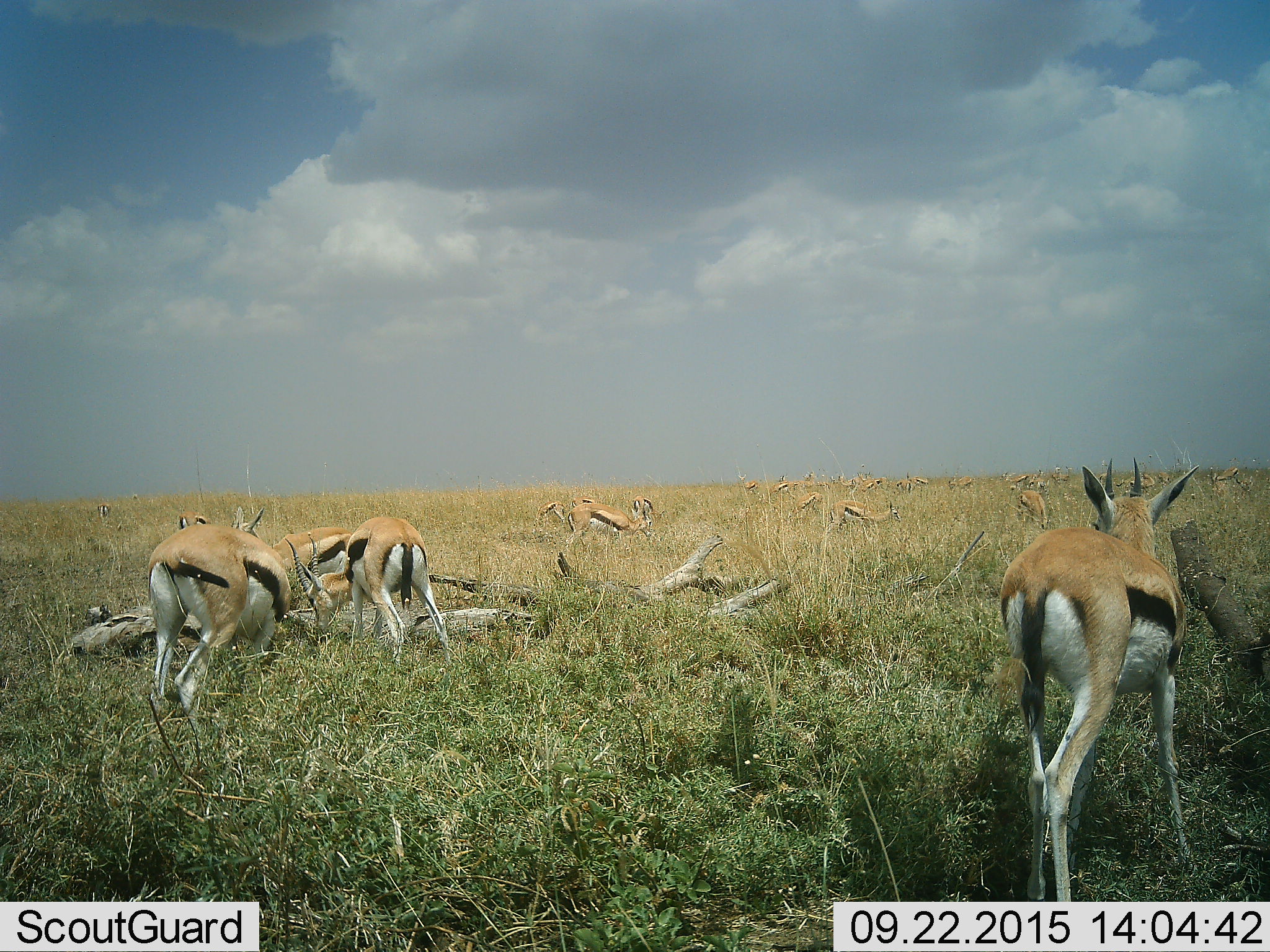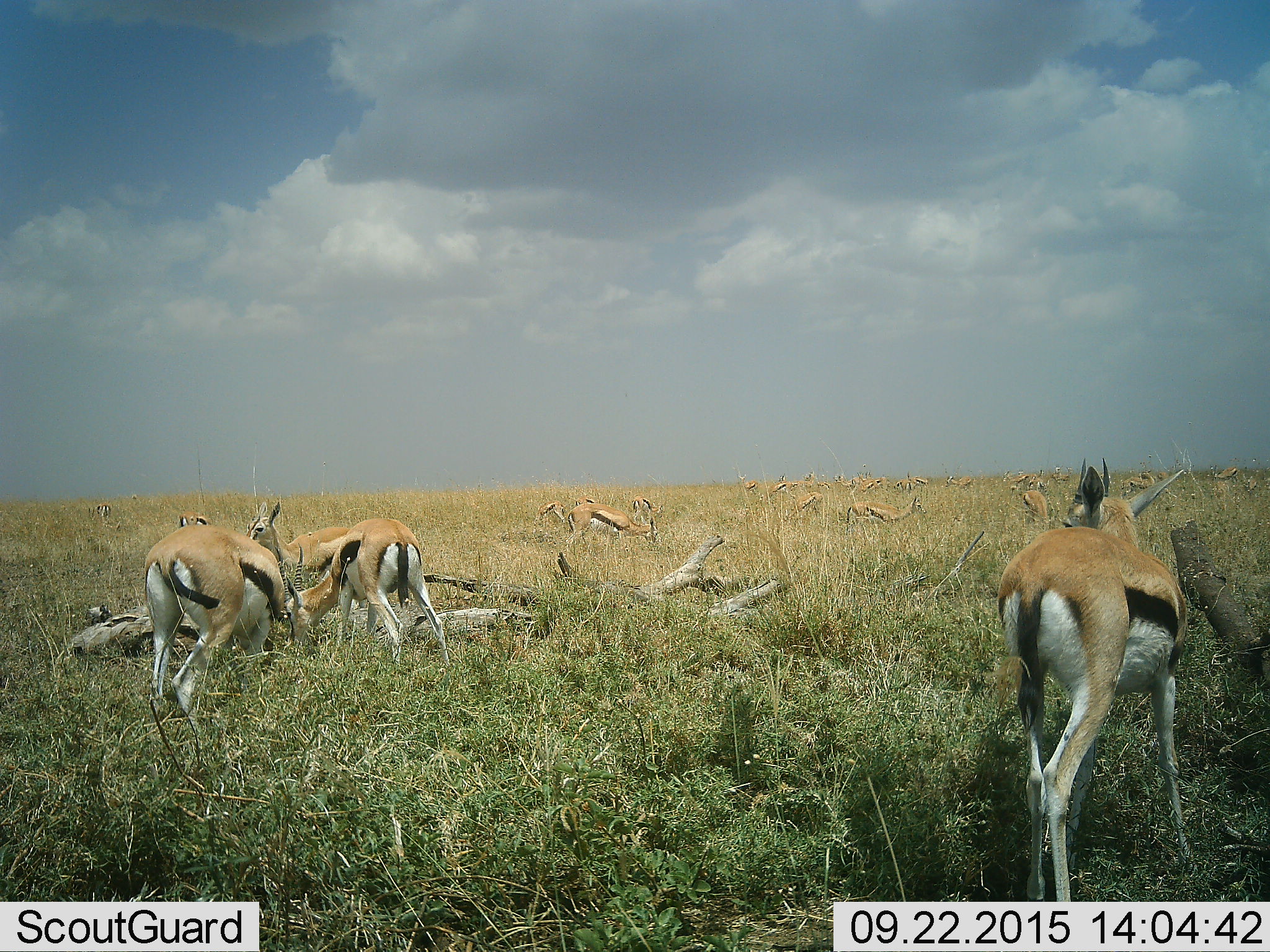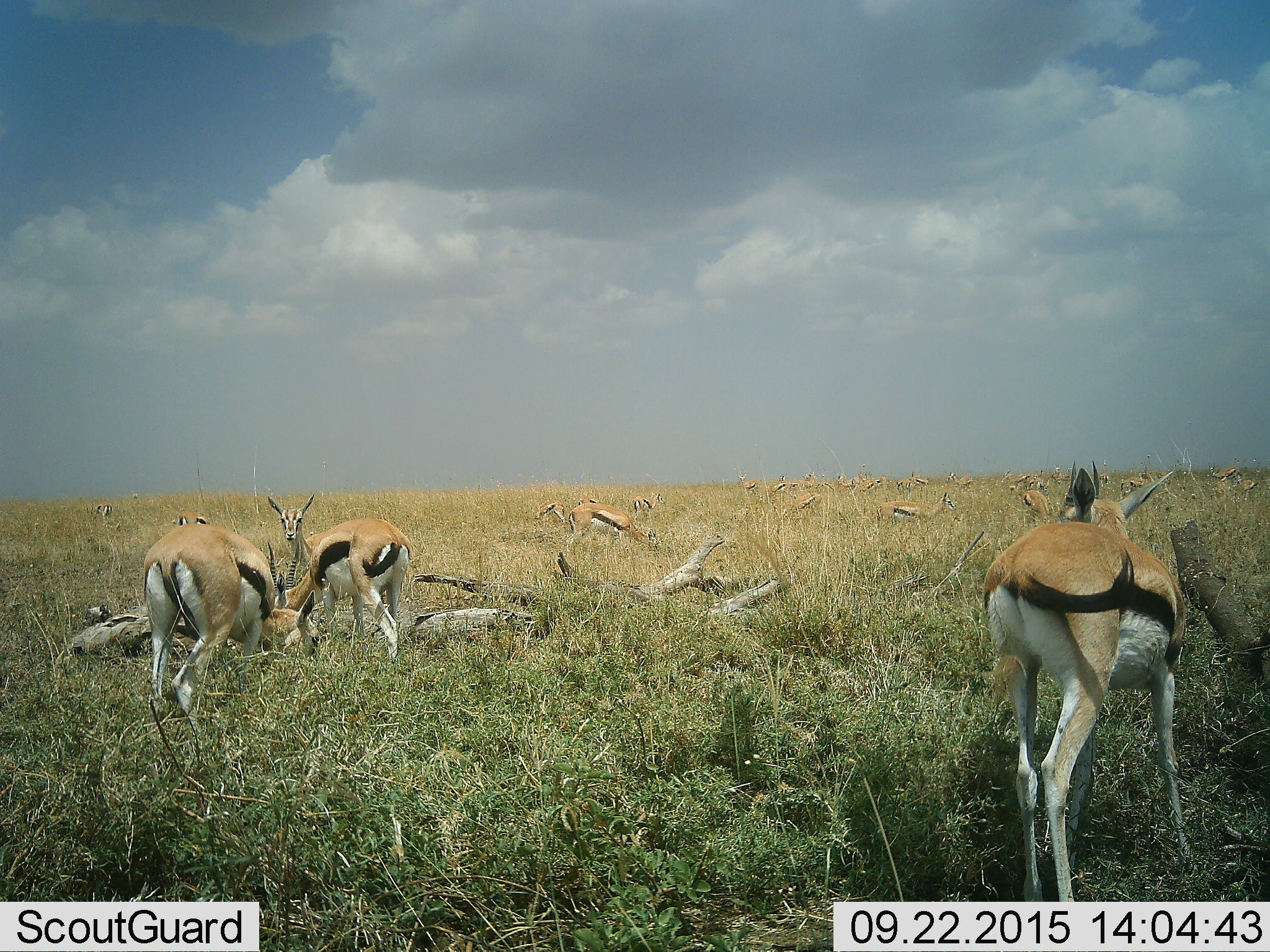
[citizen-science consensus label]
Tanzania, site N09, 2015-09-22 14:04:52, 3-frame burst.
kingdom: Animalia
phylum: Chordata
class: Mammalia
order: Artiodactyla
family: Bovidae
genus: Eudorcas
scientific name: Eudorcas thomsonii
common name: thomson's gazelle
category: gazellethomsons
Gazellethomsons (thomson's gazelle) (Eudorcas thomsonii), count 11-50. Behavior (volunteer vote fractions): standing 67%, resting 33%, moving 67%, interacting 11%. Young present (vote fraction): 33%. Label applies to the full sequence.